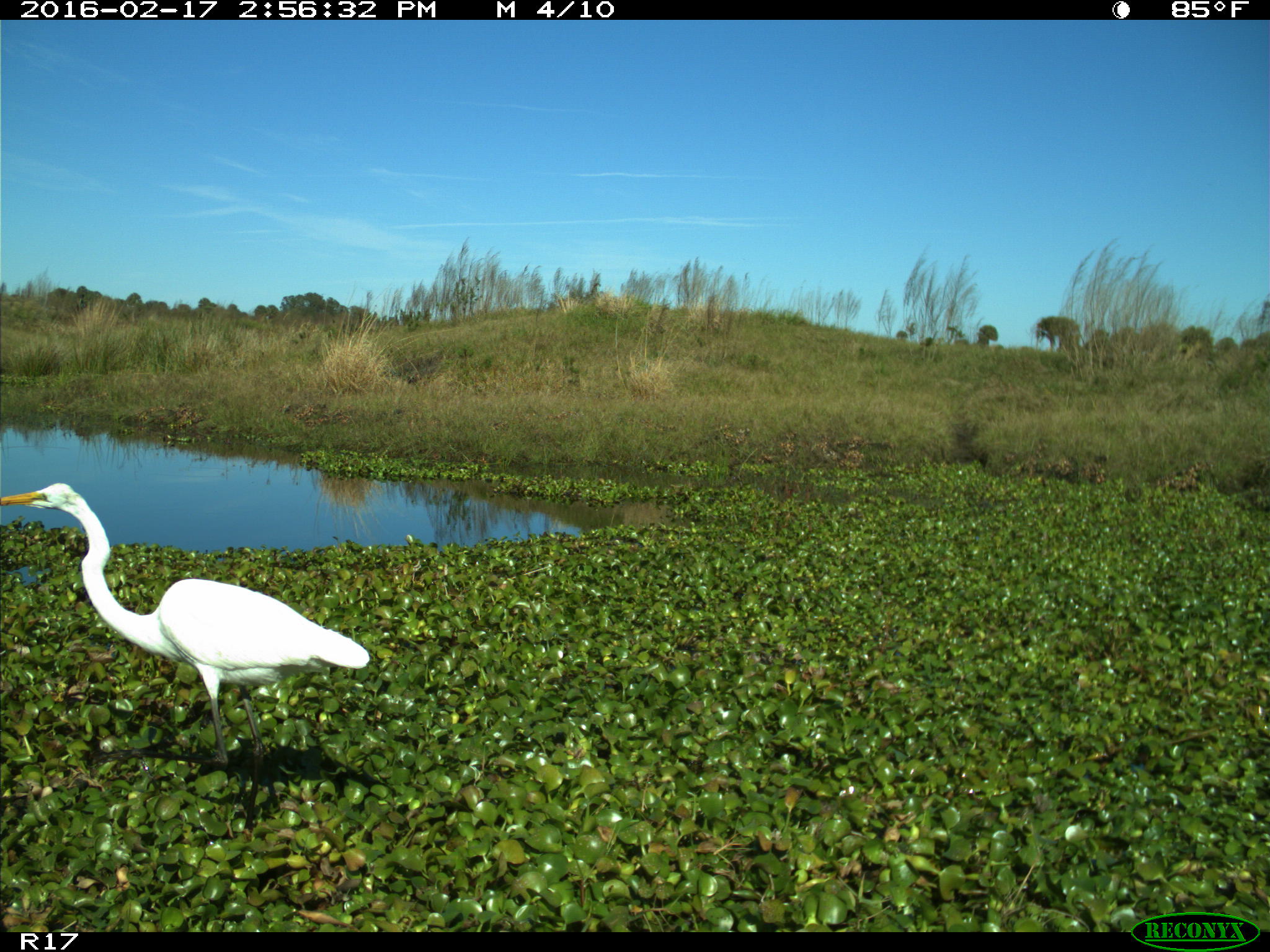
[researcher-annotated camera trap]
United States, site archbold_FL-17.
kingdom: Animalia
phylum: Chordata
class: Aves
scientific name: Aves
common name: birds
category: unidentified bird